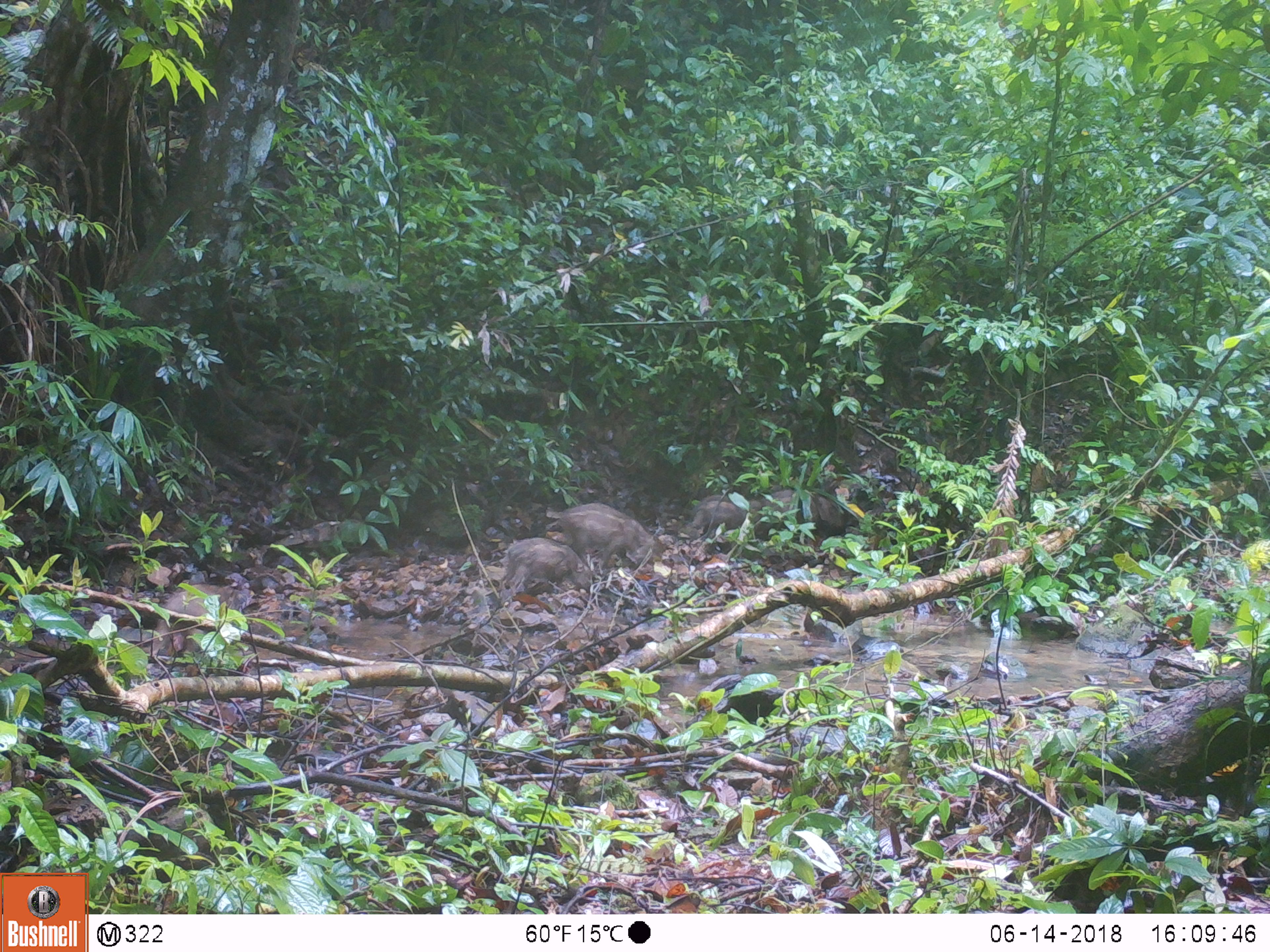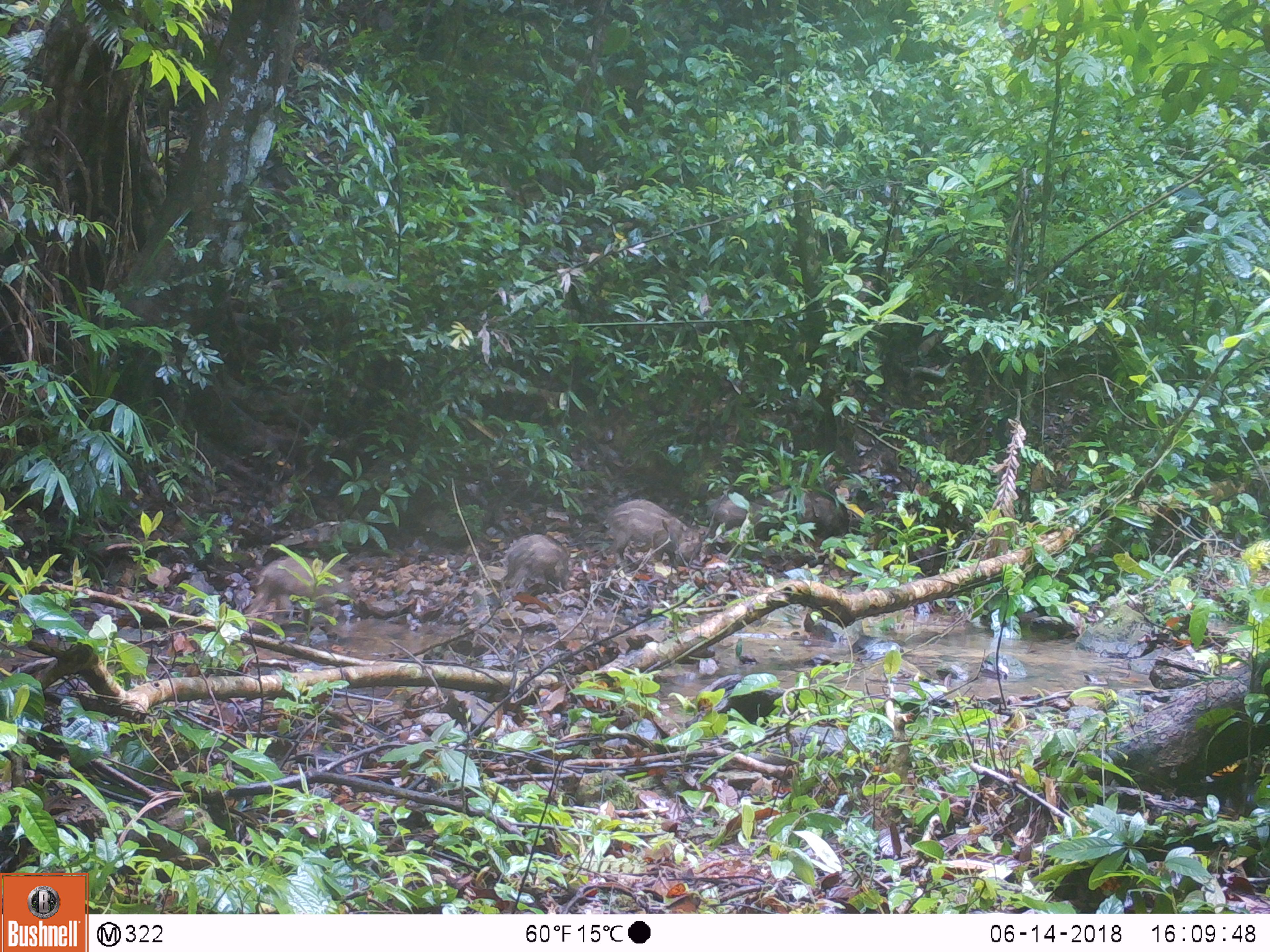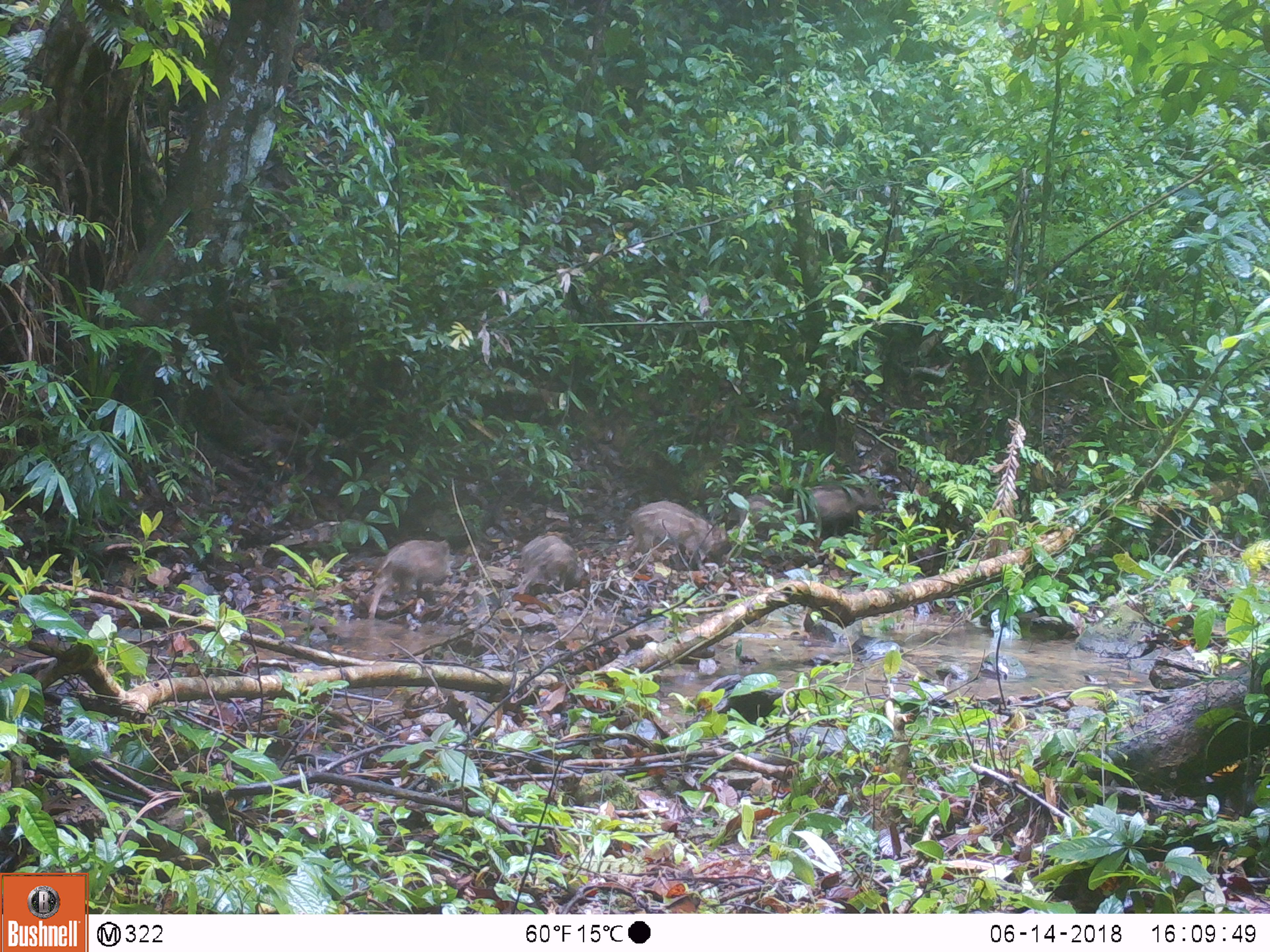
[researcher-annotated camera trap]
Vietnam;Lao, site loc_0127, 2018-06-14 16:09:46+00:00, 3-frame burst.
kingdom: Animalia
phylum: Chordata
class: Mammalia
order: Artiodactyla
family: Suidae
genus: Sus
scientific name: Sus scrofa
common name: eurasian wild pig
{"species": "eurasian wild pig (Sus scrofa)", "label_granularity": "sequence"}